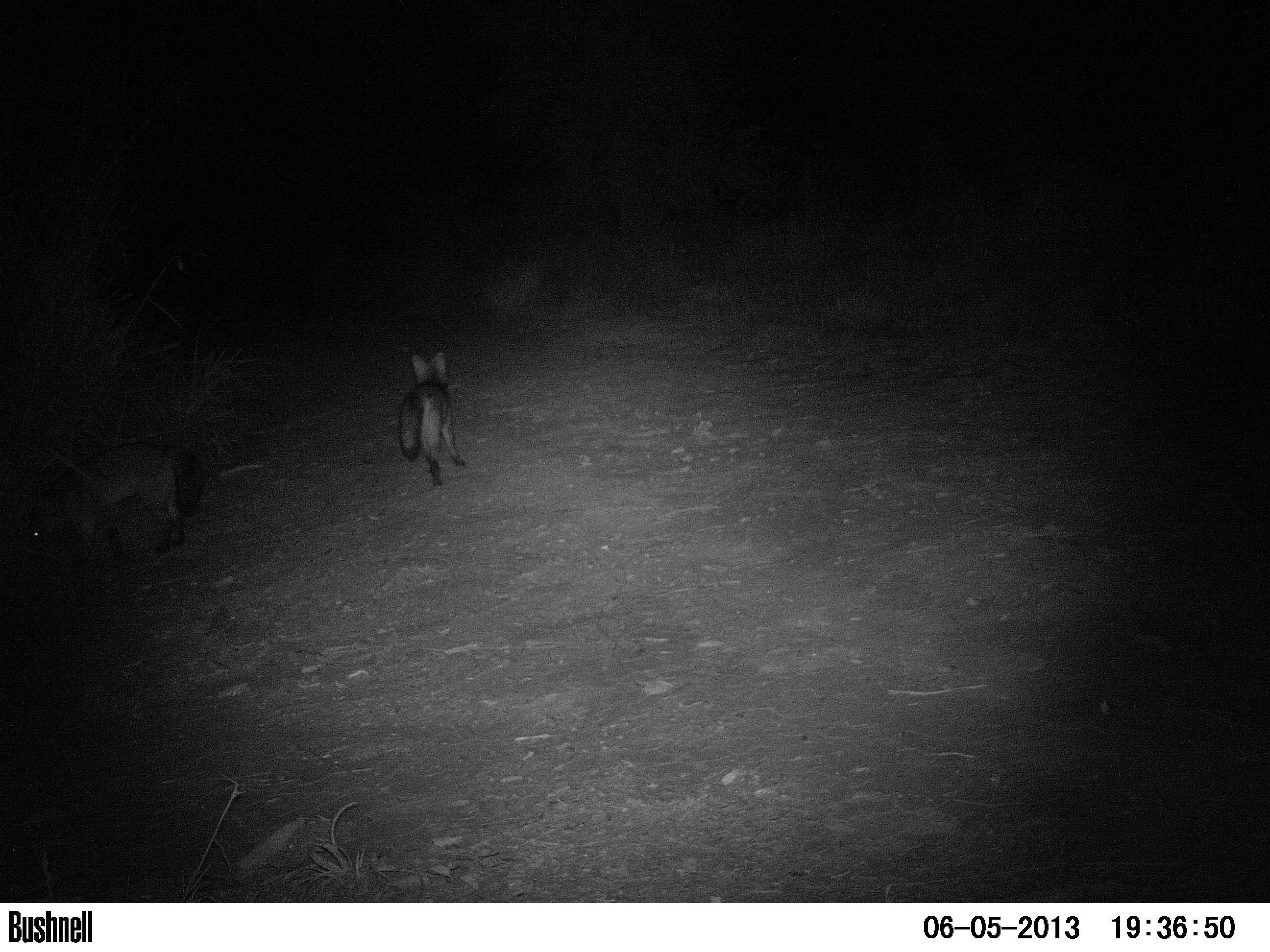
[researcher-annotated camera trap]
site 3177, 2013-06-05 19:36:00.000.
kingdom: Animalia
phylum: Chordata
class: Mammalia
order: Carnivora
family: Canidae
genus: Cerdocyon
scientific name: Cerdocyon thous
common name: crab-eating fox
Cerdocyon thous (crab-eating fox), count 2.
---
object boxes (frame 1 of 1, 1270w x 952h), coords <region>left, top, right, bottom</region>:
cerdocyon thous: <region>26, 439, 207, 567</region>; <region>394, 350, 466, 487</region>